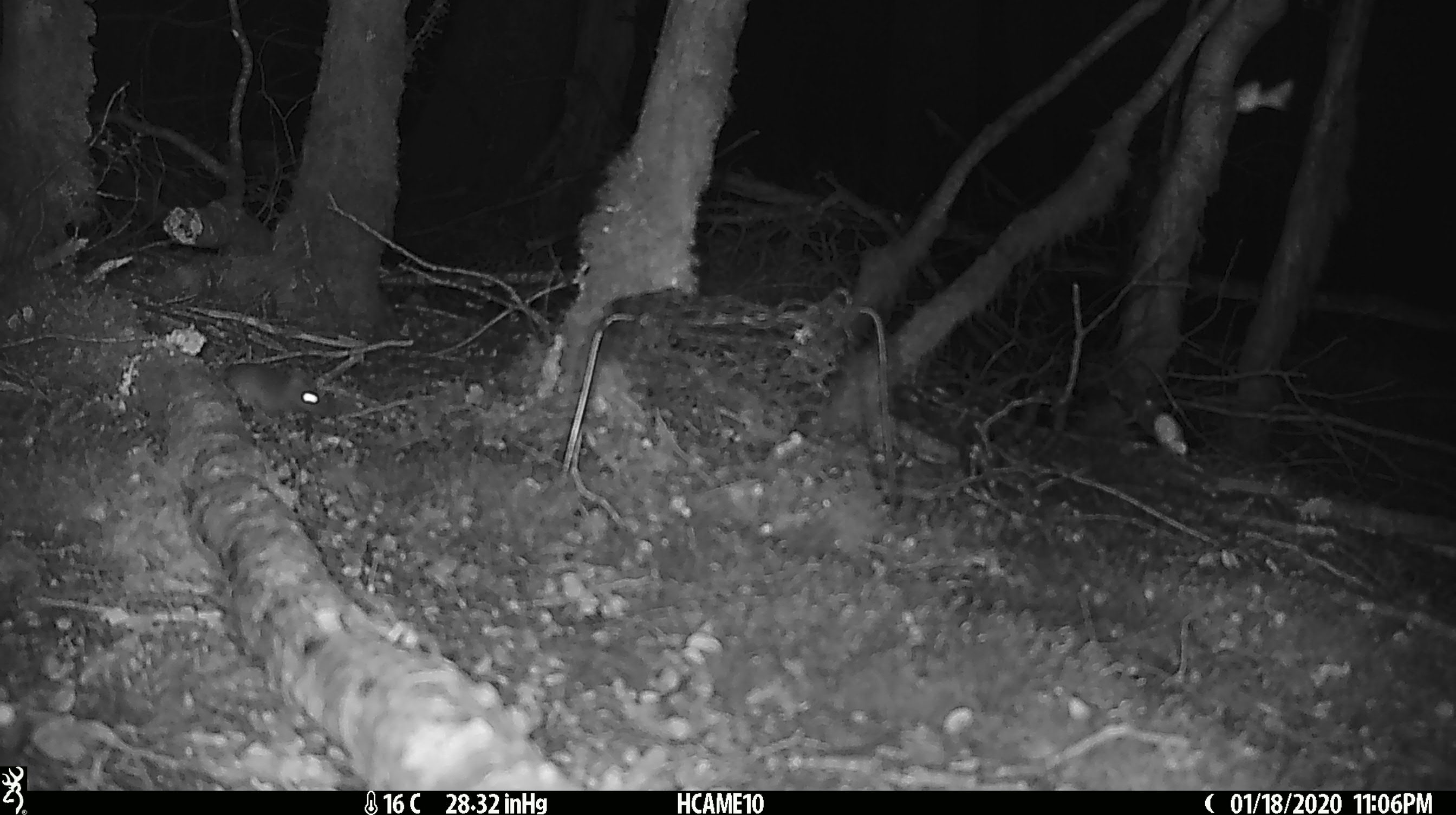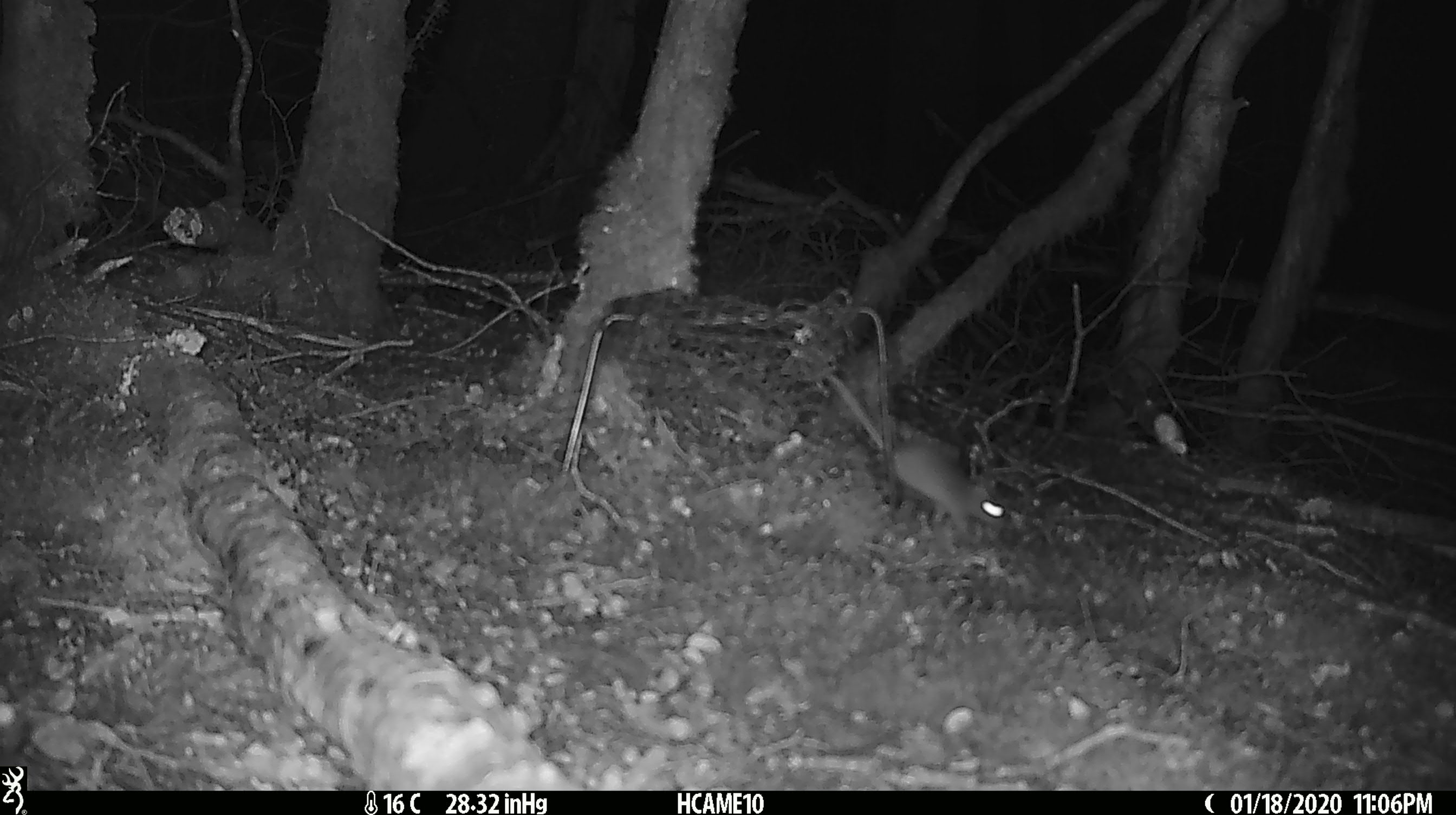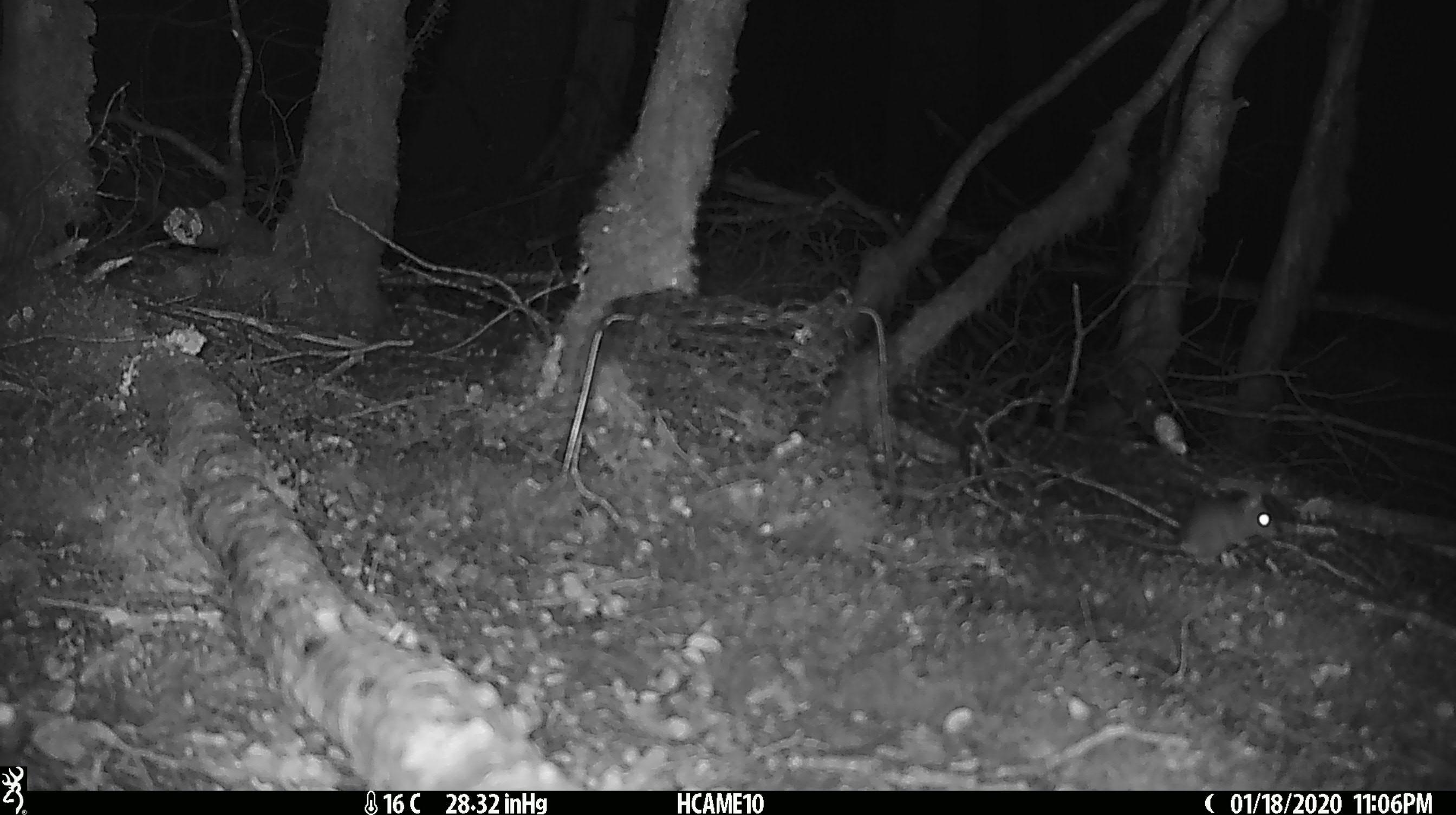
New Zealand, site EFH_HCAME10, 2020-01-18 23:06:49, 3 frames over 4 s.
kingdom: Animalia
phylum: Chordata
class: Mammalia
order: Rodentia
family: Muridae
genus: Mus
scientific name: Mus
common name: mouse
Mouse (Mus).